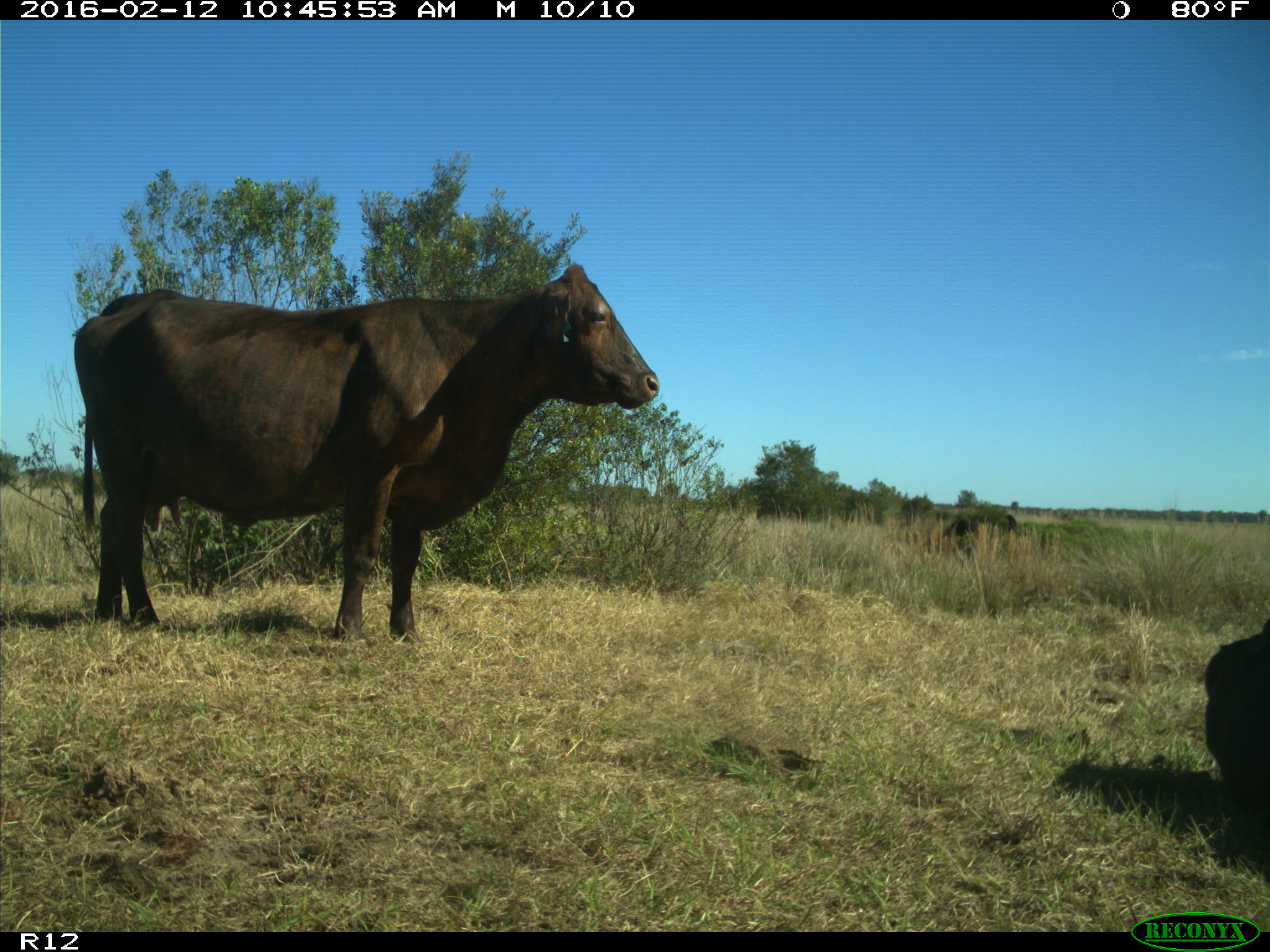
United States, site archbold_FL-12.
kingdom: Animalia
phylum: Chordata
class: Mammalia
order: Artiodactyla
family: Bovidae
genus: Bos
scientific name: Bos taurus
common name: domestic cow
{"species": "Bos taurus (domestic cow)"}